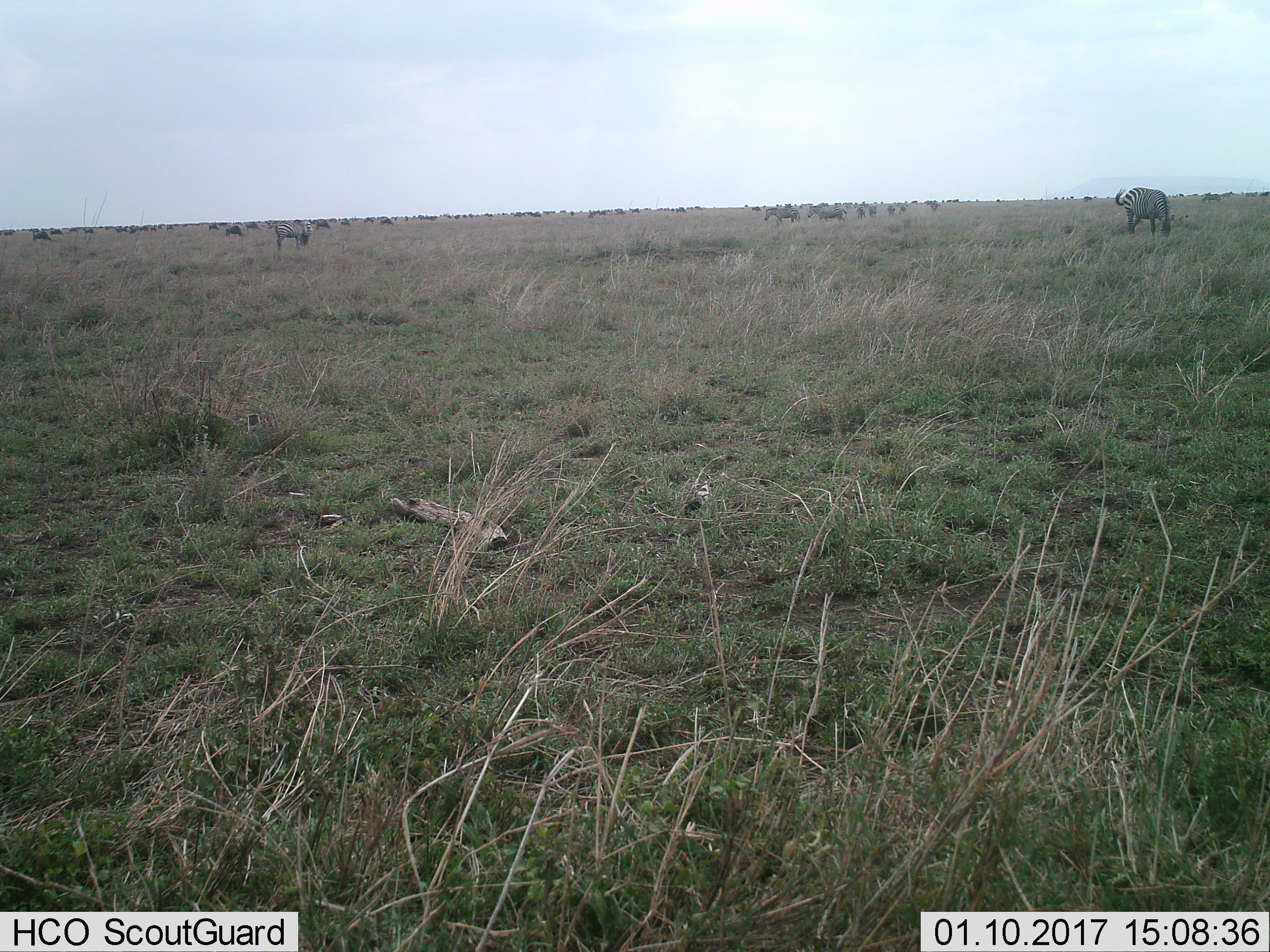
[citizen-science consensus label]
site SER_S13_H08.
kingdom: Animalia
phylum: Chordata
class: Mammalia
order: Perissodactyla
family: Equidae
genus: Equus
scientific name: Equus quagga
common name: plains zebra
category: zebraplains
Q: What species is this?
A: Zebraplains (plains zebra) (Equus quagga).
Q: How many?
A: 11-50.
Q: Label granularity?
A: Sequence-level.